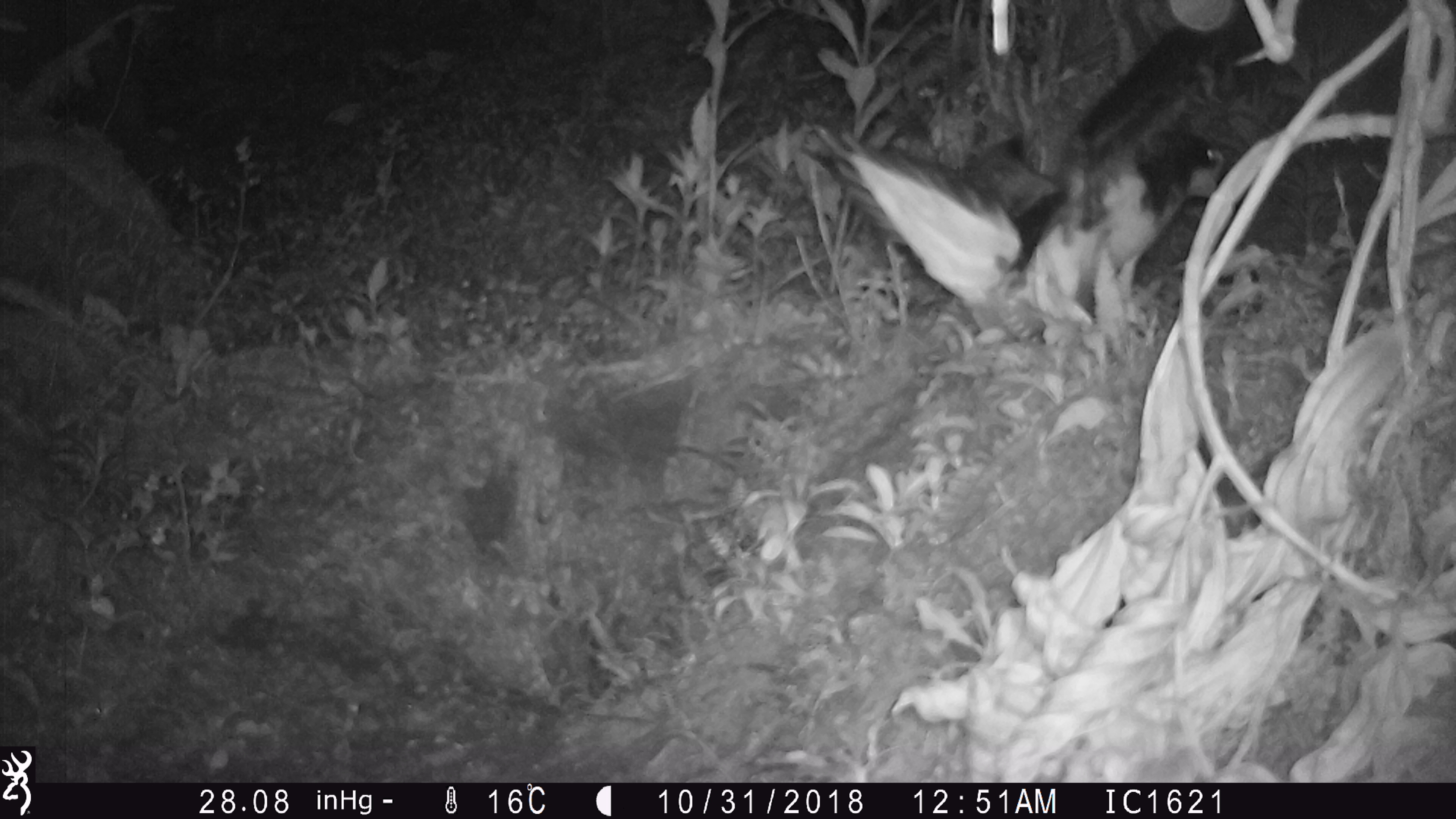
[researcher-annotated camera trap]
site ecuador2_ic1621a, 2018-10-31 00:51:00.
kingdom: Animalia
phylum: Chordata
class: Aves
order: Procellariiformes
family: Procellariidae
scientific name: Procellariidae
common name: petrel chick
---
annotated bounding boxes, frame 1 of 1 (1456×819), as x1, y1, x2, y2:
petrel chick: 746, 0, 1283, 329